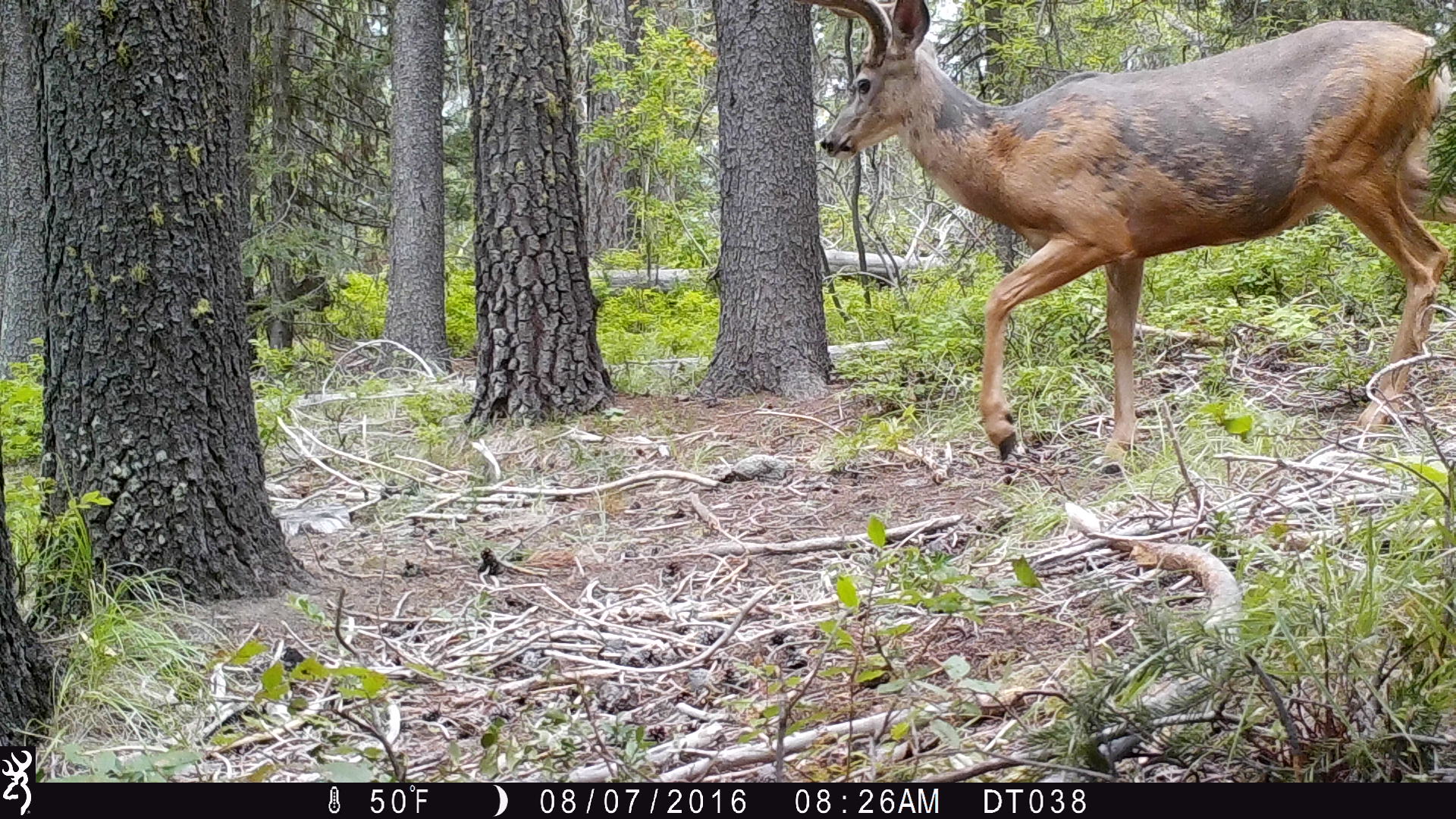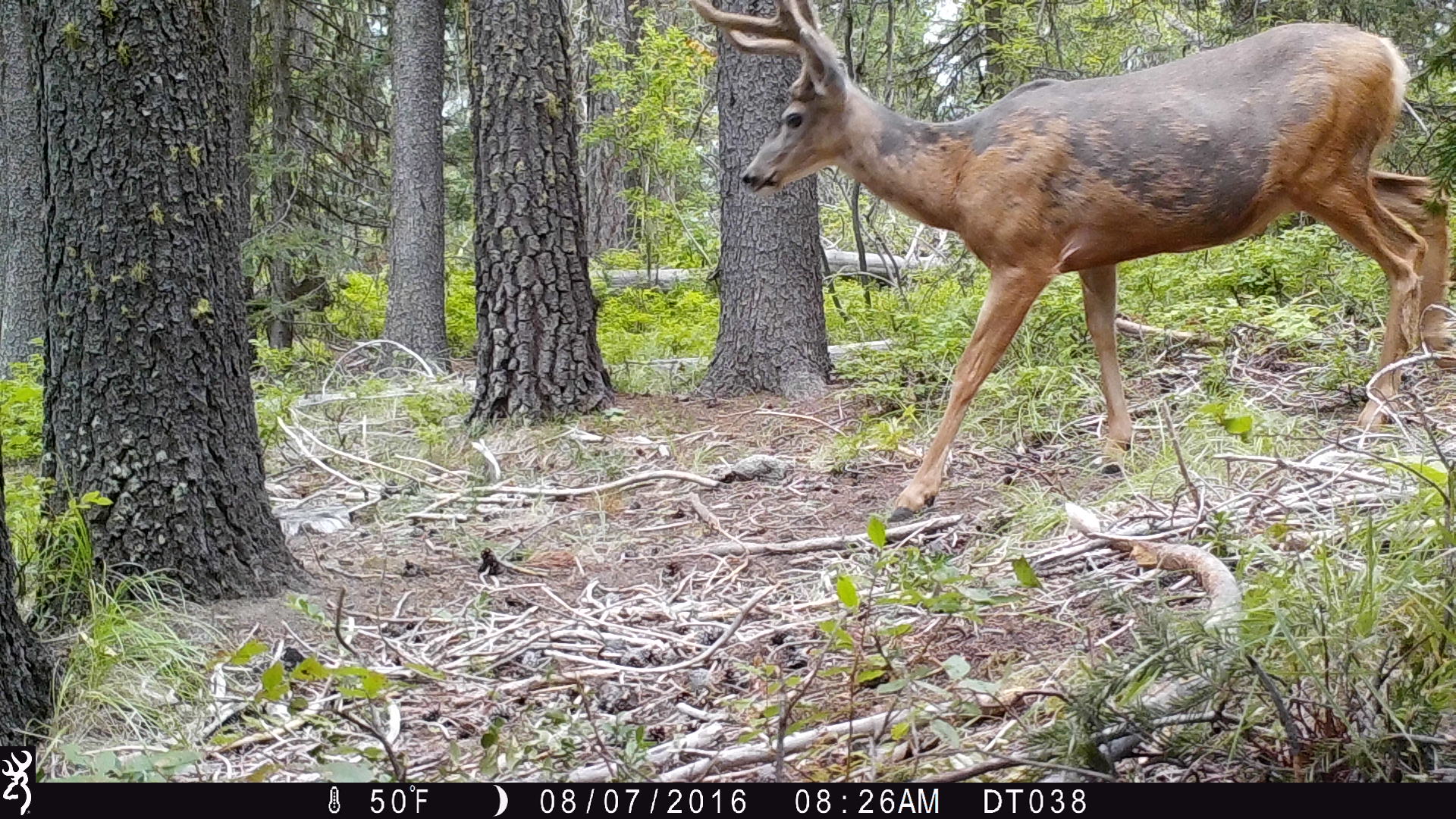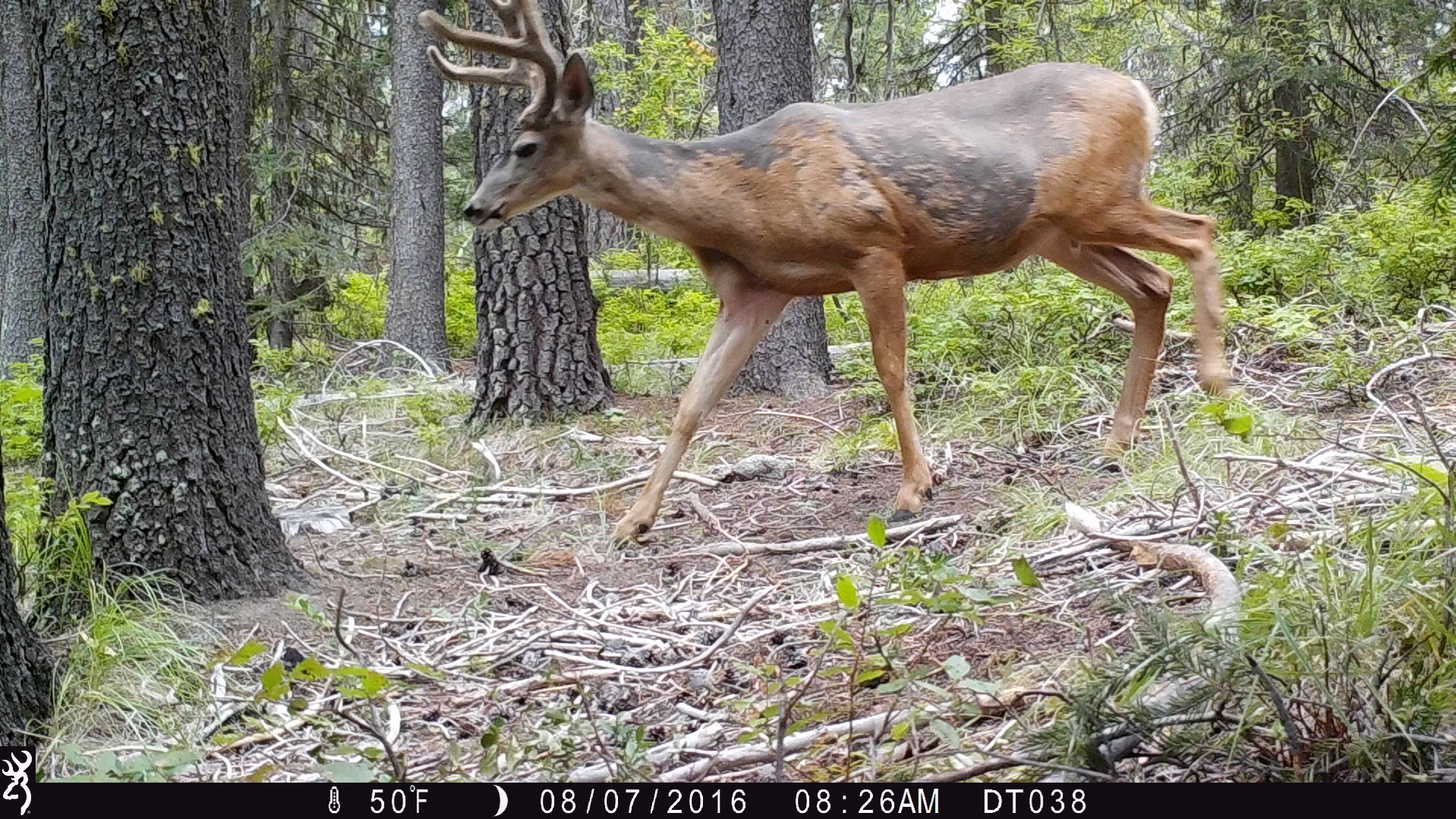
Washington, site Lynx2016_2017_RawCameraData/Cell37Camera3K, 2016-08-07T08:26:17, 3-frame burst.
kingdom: Animalia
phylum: Chordata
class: Mammalia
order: Artiodactyla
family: Cervidae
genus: Odocoileus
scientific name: Odocoileus hemionus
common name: mule deer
Odocoileus hemionus (mule deer). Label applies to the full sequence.